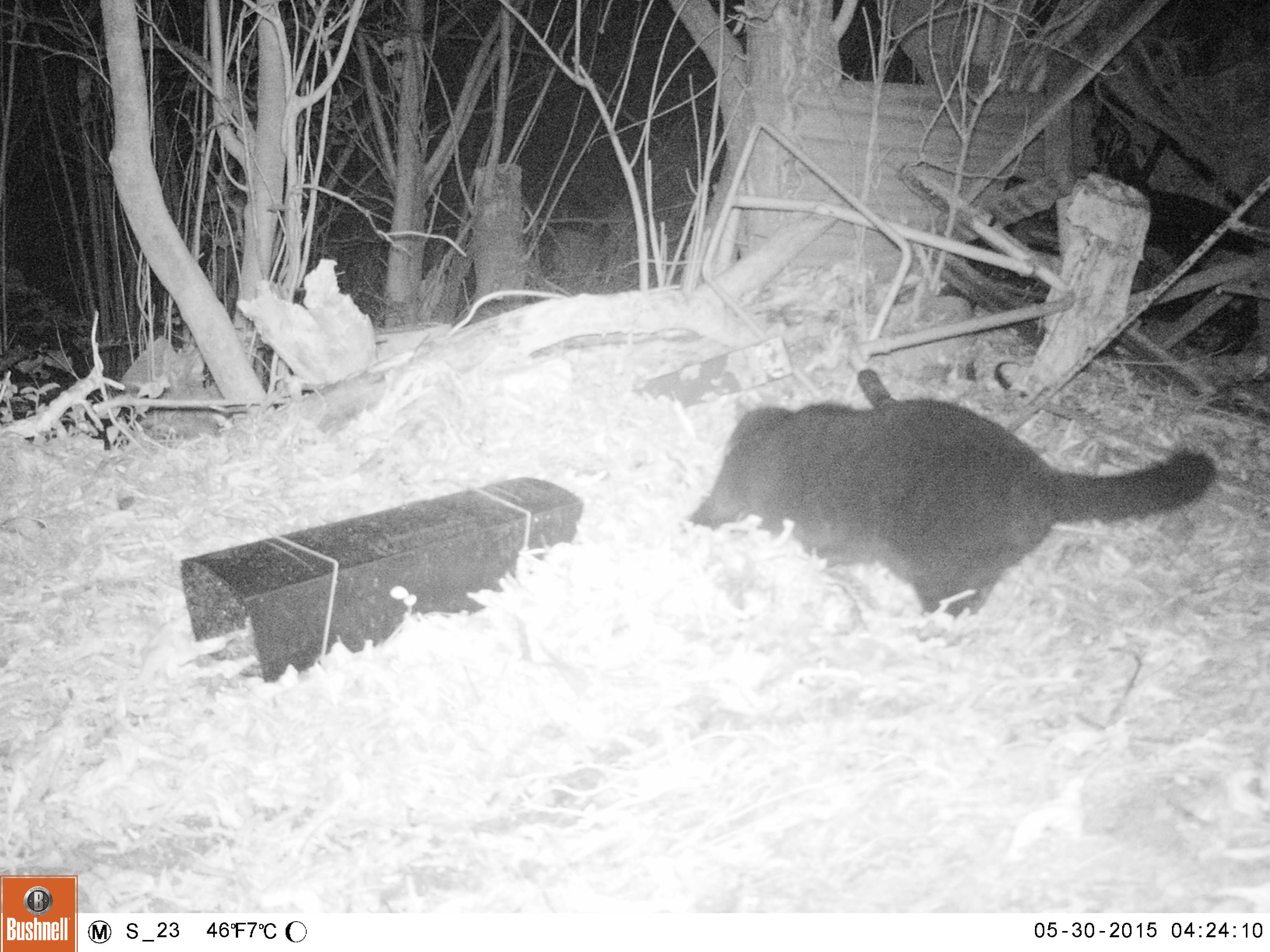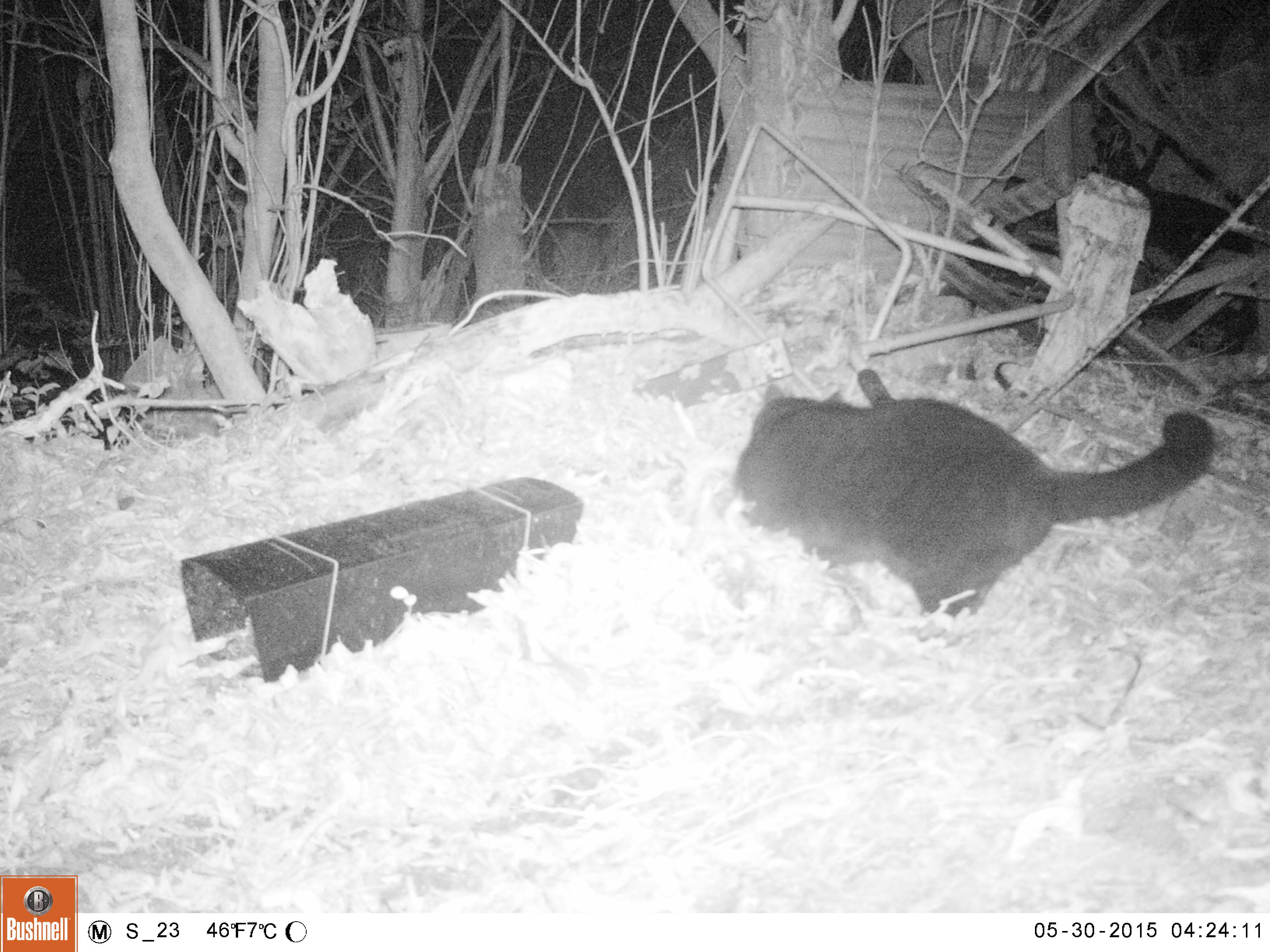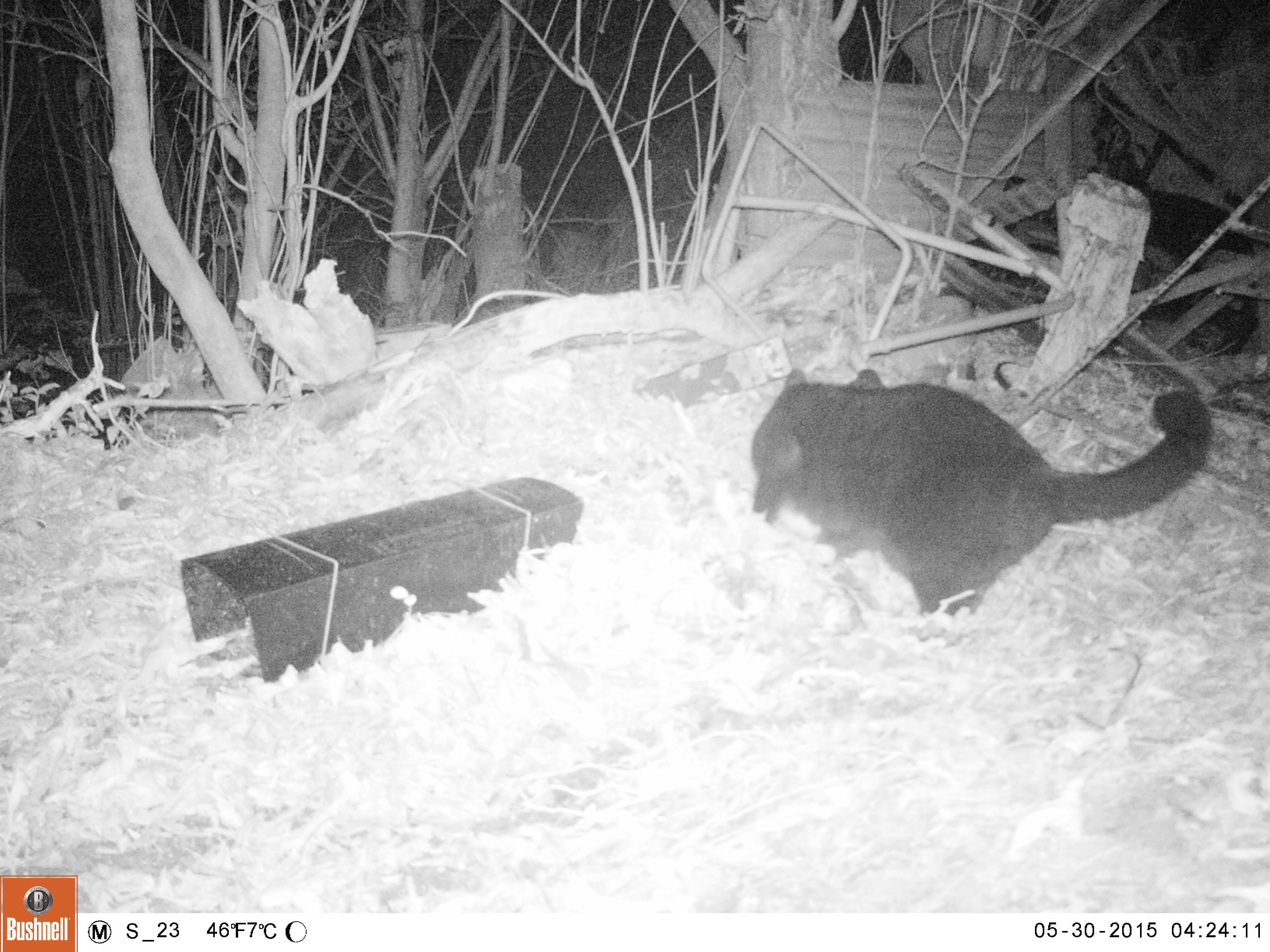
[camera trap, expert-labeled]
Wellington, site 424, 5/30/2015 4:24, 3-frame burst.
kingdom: Animalia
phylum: Chordata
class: Mammalia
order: Carnivora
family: Felidae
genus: Felis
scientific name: Felis catus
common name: cat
Cat (Felis catus).